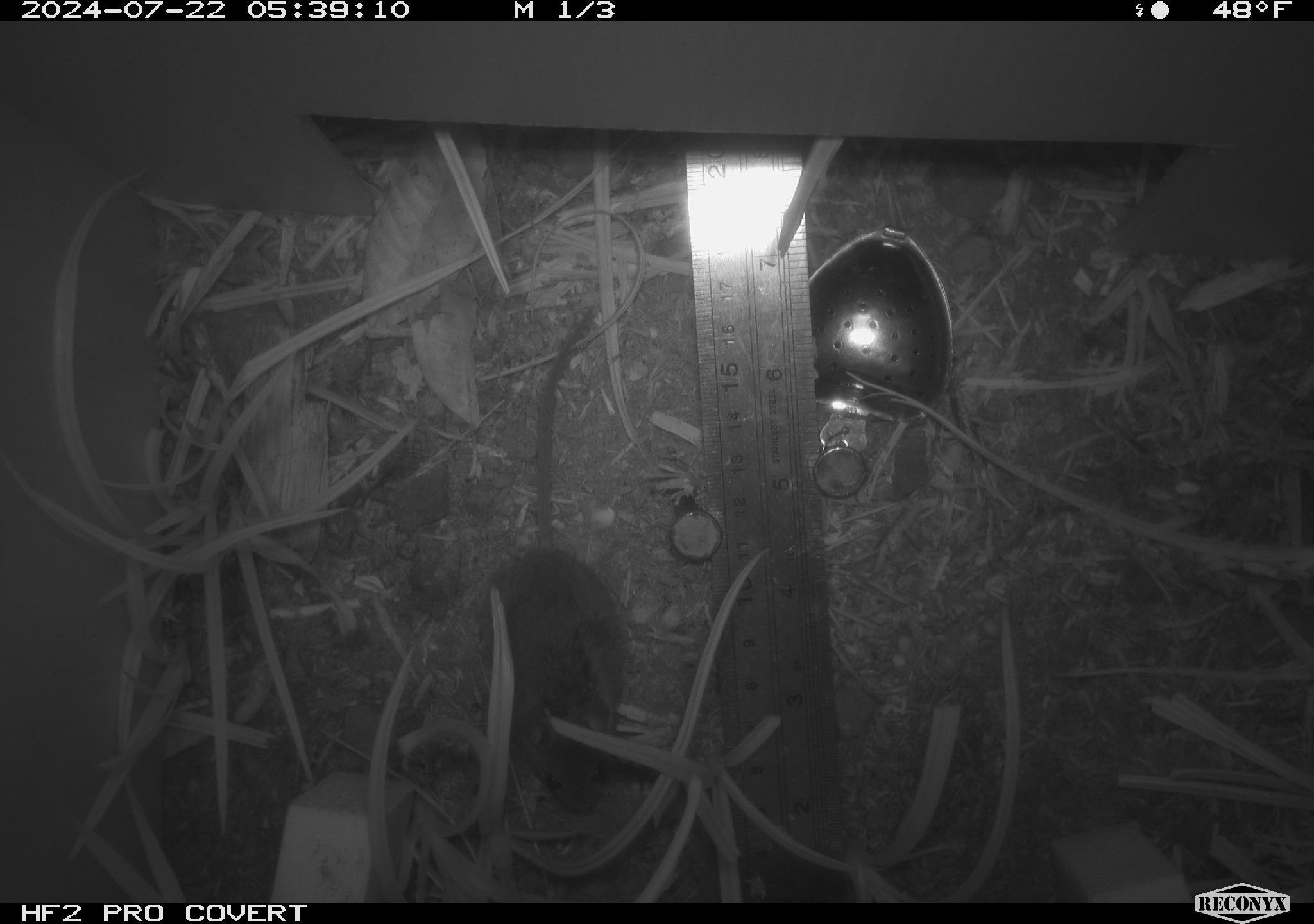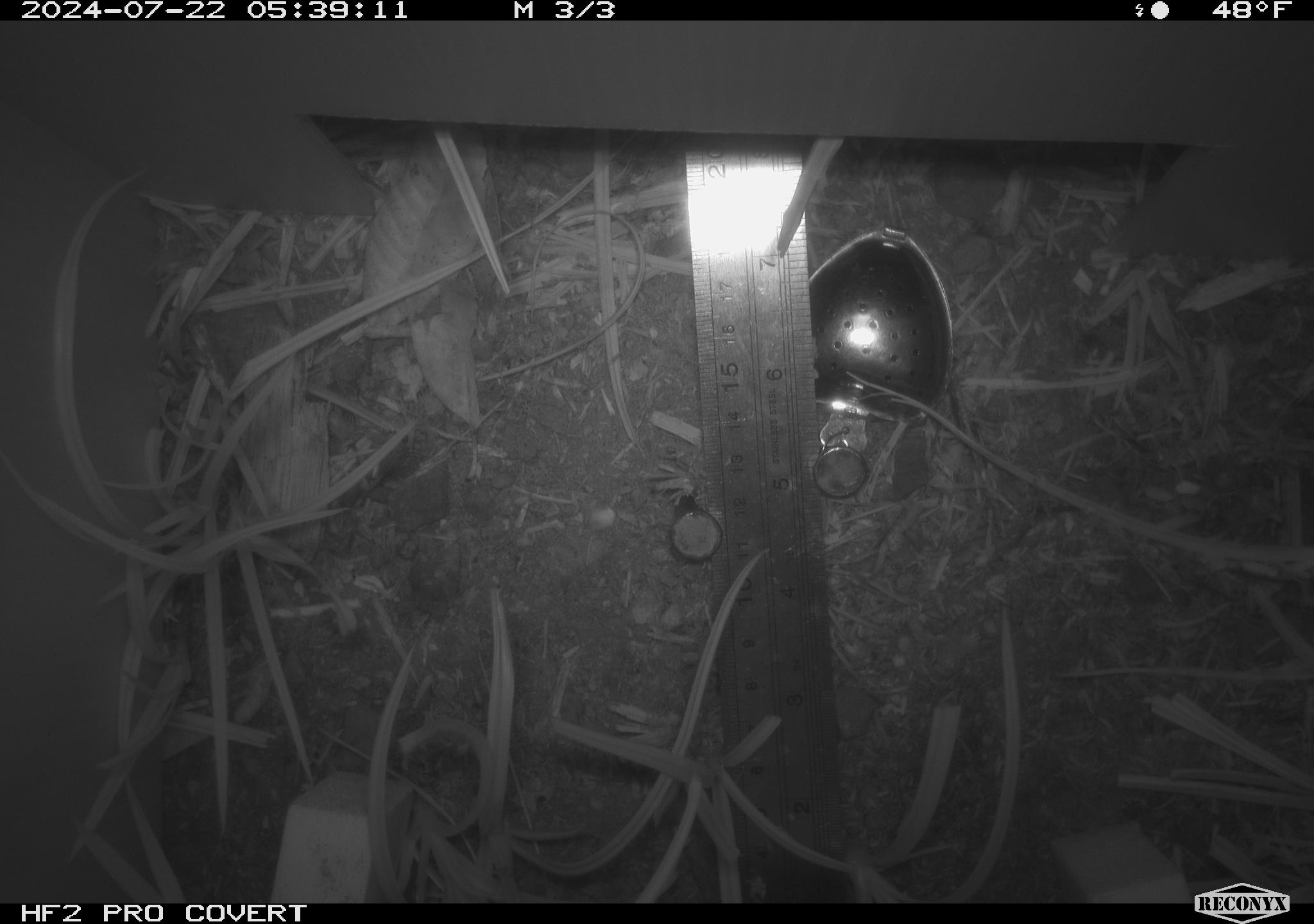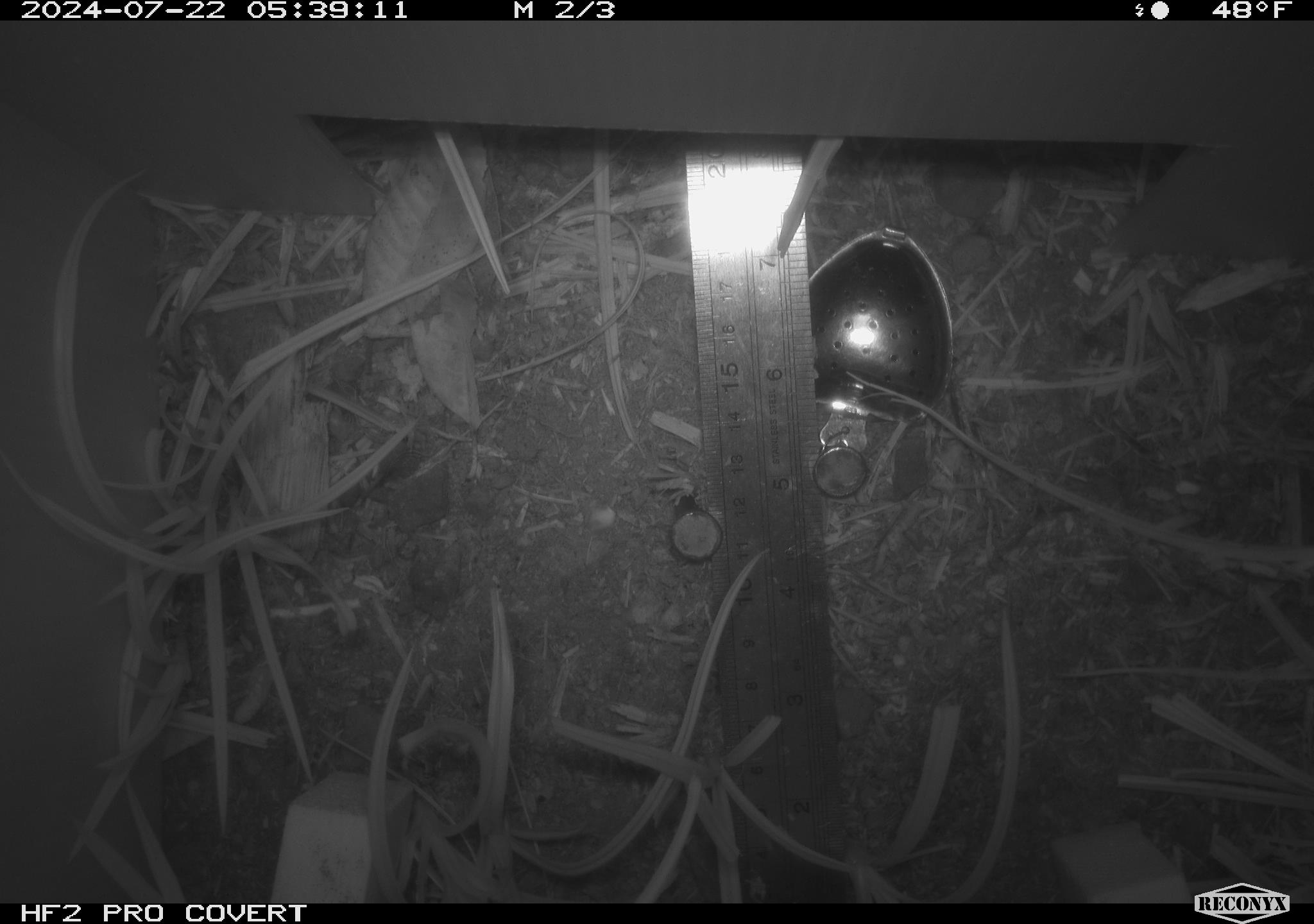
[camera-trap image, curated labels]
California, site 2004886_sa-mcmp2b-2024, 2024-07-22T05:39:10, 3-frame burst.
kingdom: Animalia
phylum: Chordata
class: Mammalia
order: Rodentia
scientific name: Rodentia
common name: mouse species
Mouse species (Rodentia).